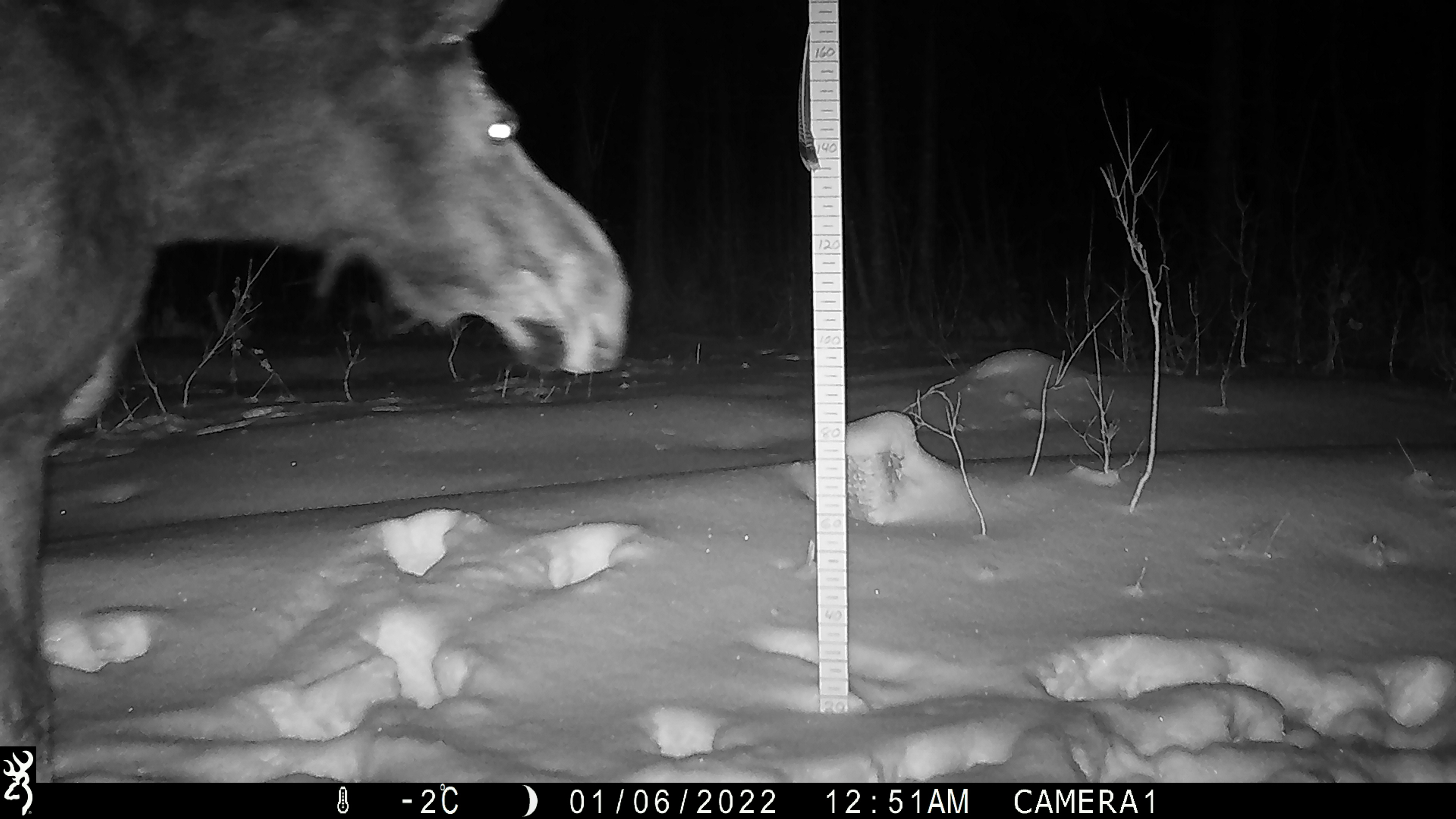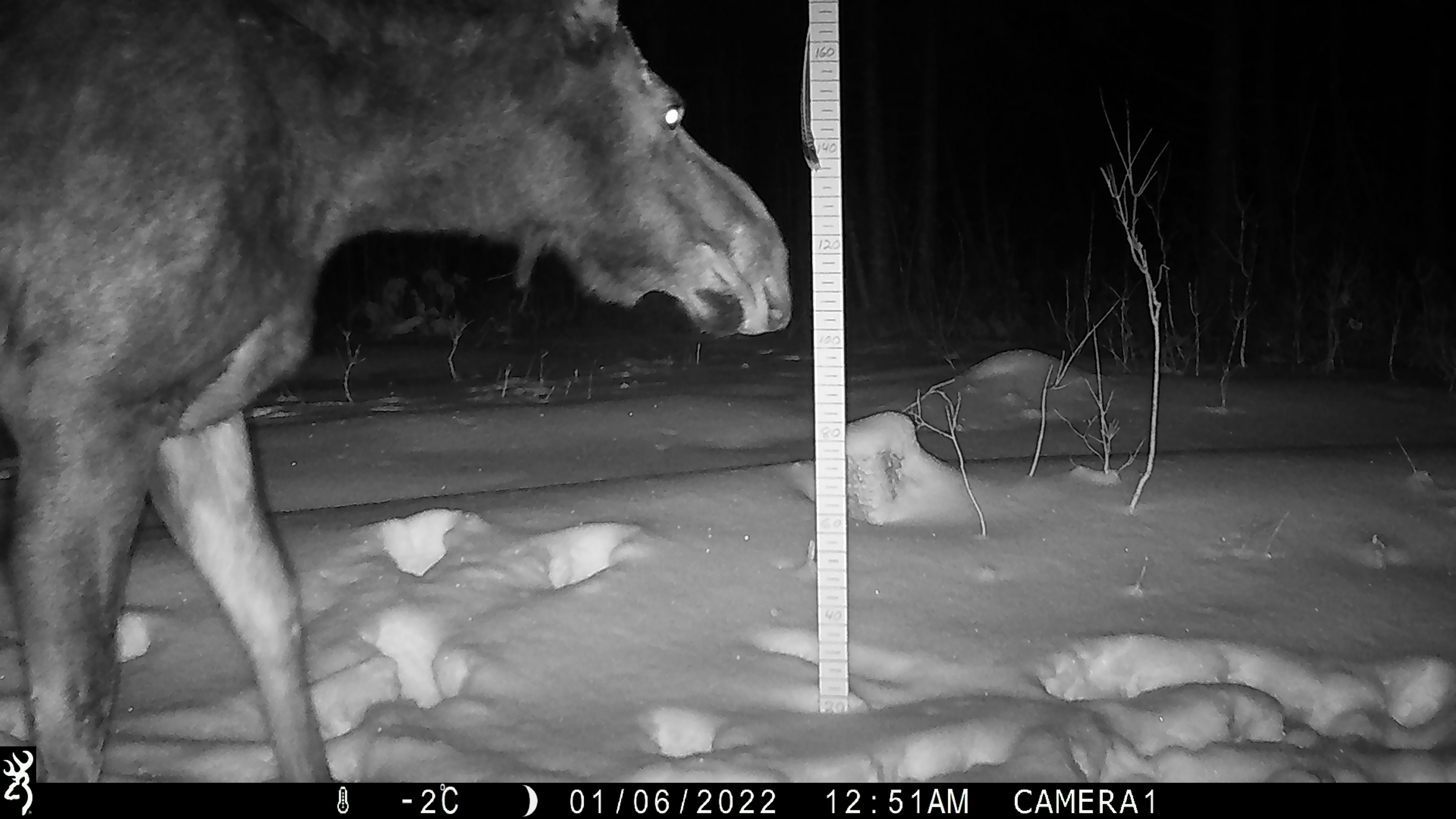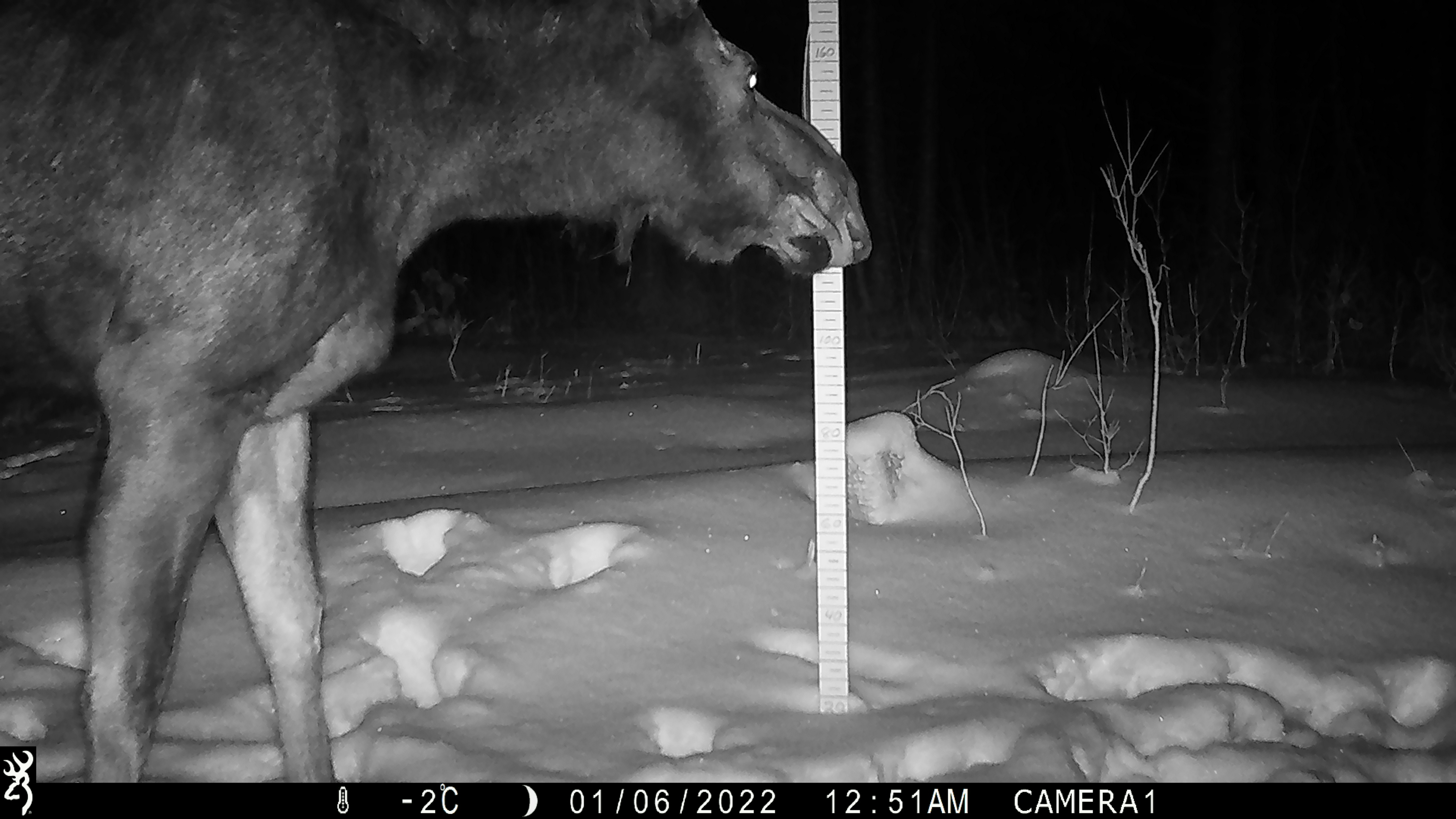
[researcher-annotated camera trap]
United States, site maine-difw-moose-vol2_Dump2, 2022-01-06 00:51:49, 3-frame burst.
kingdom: Animalia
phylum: Chordata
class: Mammalia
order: Artiodactyla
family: Cervidae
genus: Alces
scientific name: Alces alces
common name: moose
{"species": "moose (Alces alces)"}